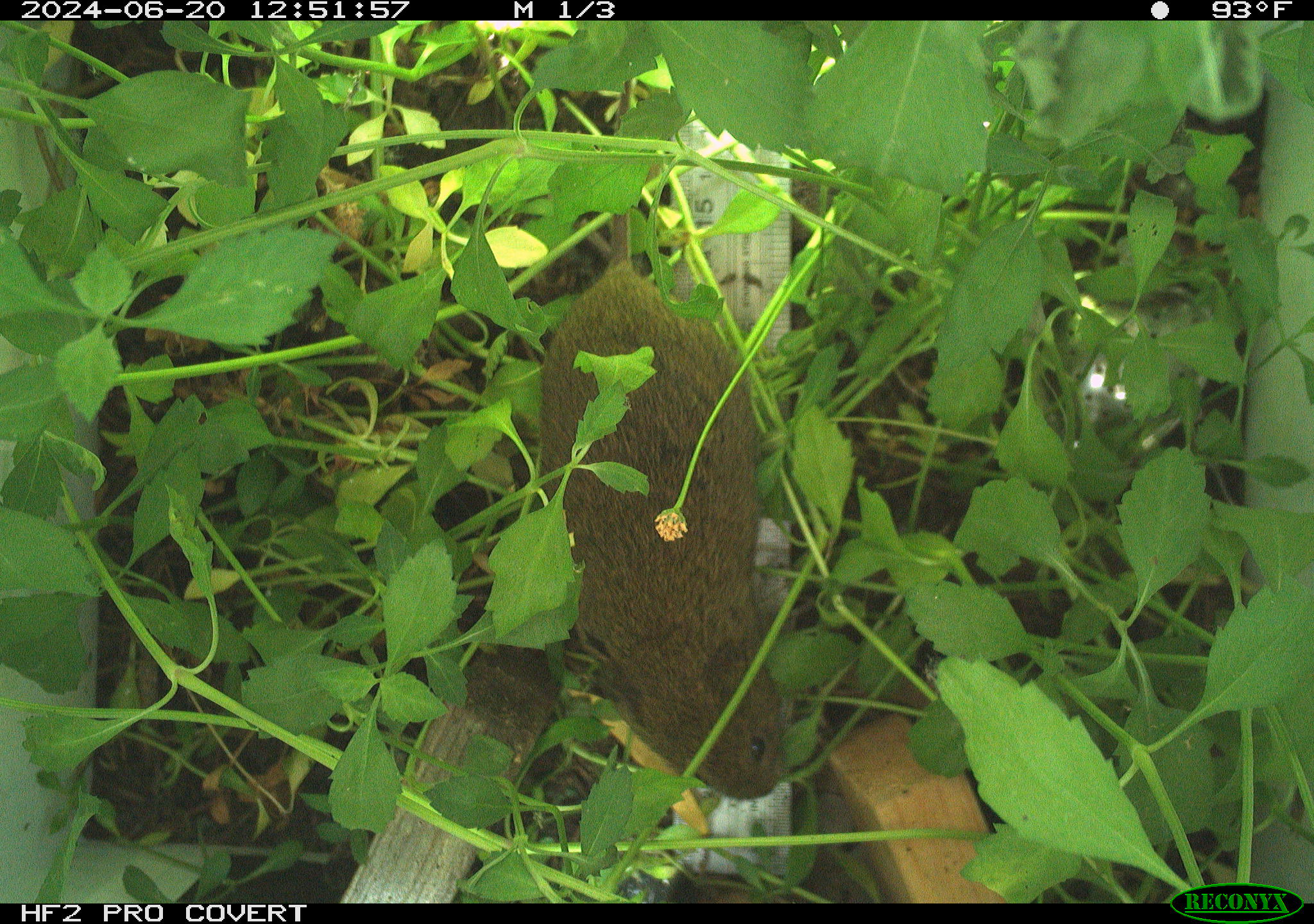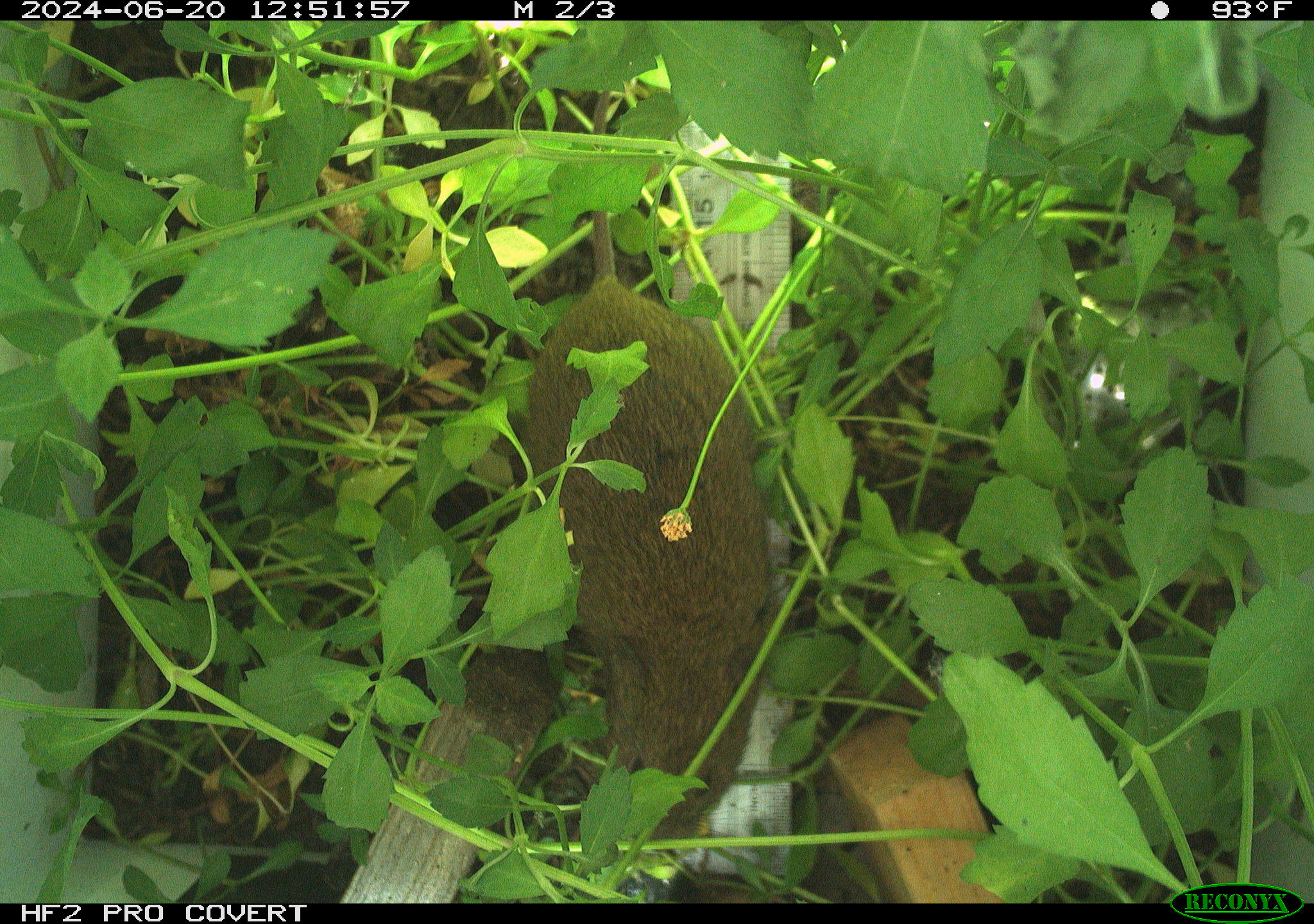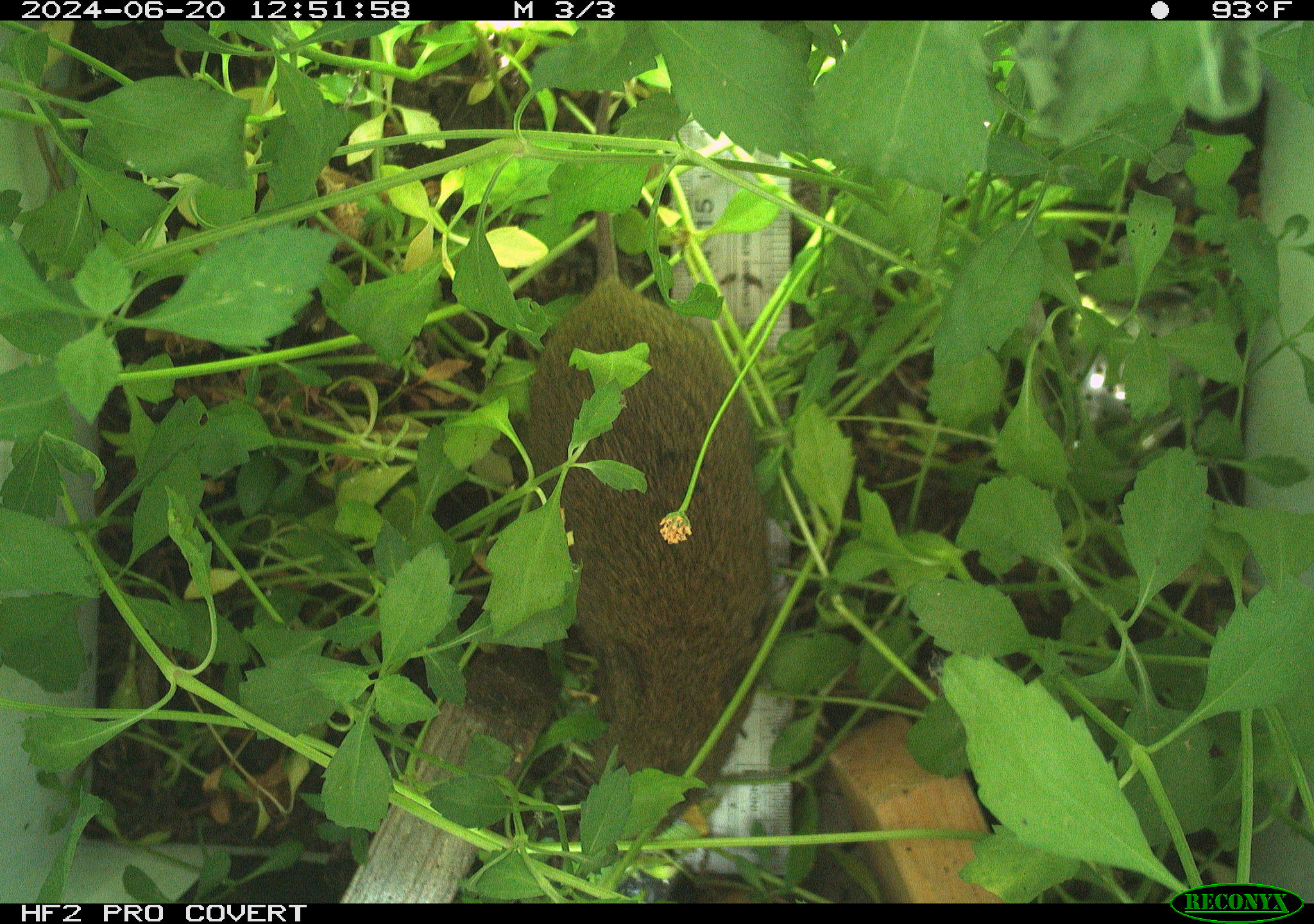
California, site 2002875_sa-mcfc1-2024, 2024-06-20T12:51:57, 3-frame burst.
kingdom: Animalia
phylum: Chordata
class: Mammalia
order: Rodentia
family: Cricetidae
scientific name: Arvicolinae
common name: voles, lemmings, and muskrats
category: arvicolinae subfamily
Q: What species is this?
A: Arvicolinae subfamily (voles, lemmings, and muskrats) (Arvicolinae).